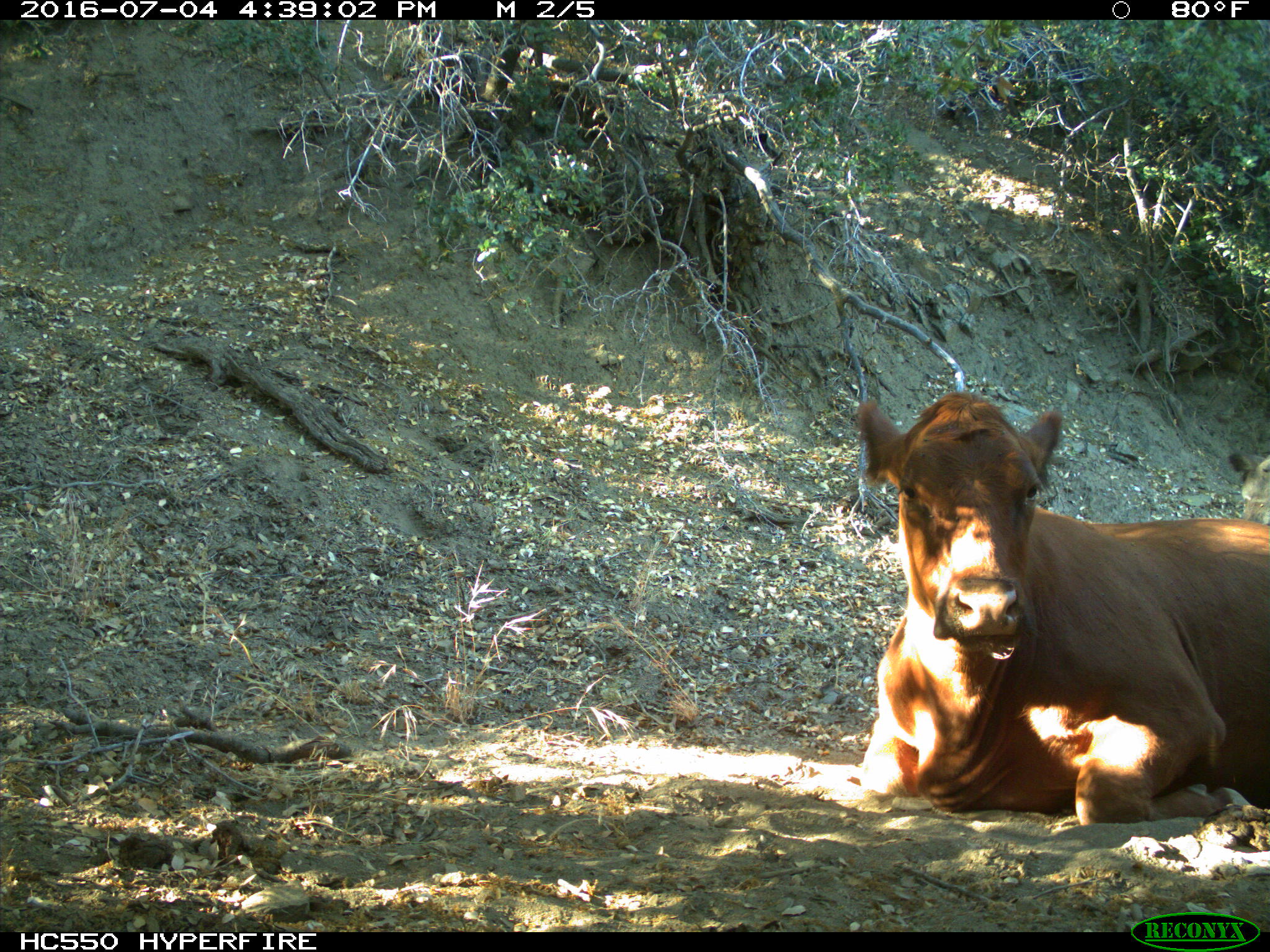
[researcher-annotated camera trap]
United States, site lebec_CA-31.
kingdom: Animalia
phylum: Chordata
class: Mammalia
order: Artiodactyla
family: Bovidae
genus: Bos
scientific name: Bos taurus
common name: domestic cow